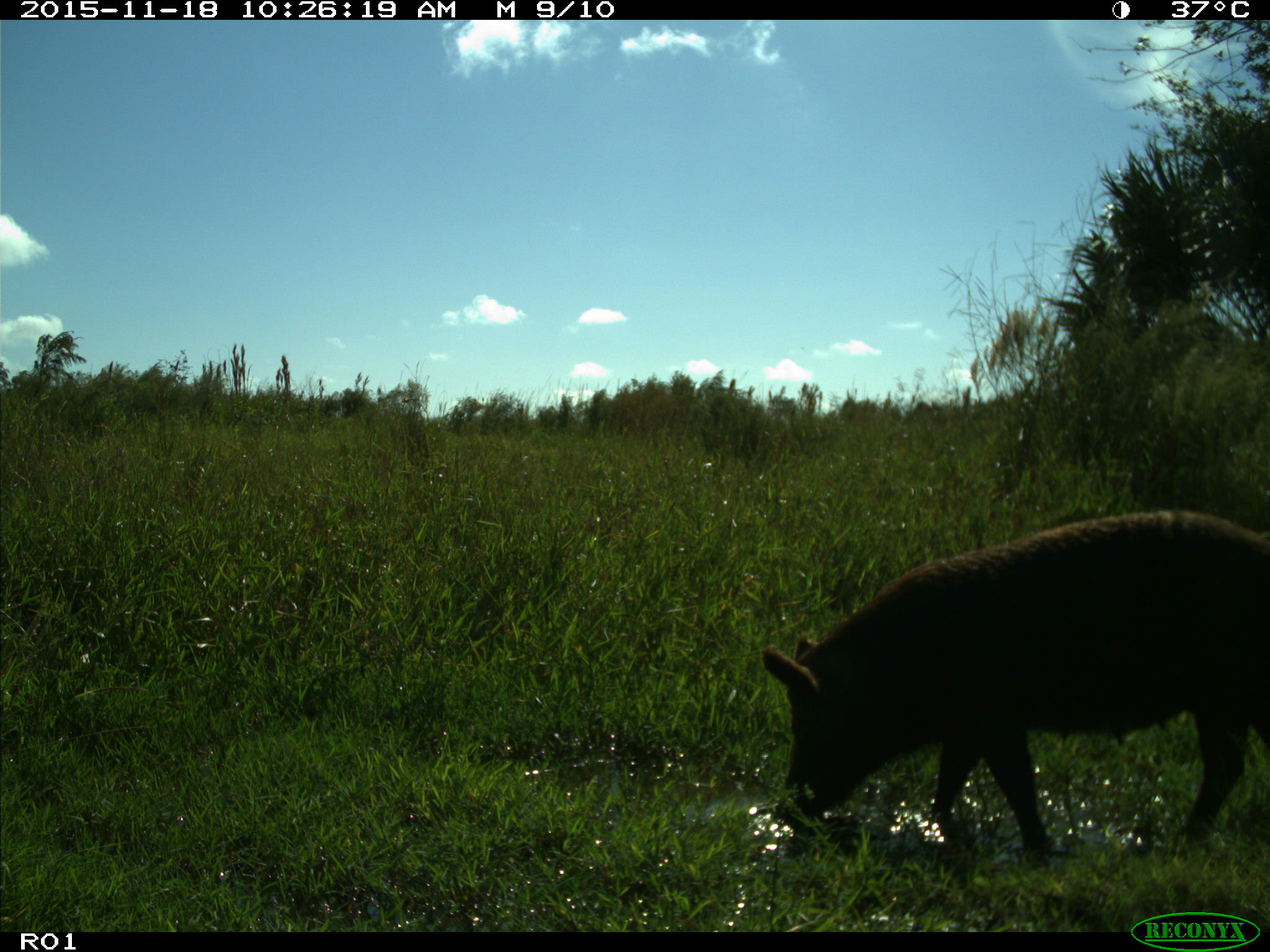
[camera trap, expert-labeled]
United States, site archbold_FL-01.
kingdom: Animalia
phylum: Chordata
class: Mammalia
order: Artiodactyla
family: Suidae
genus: Sus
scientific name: Sus scrofa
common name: wild boar